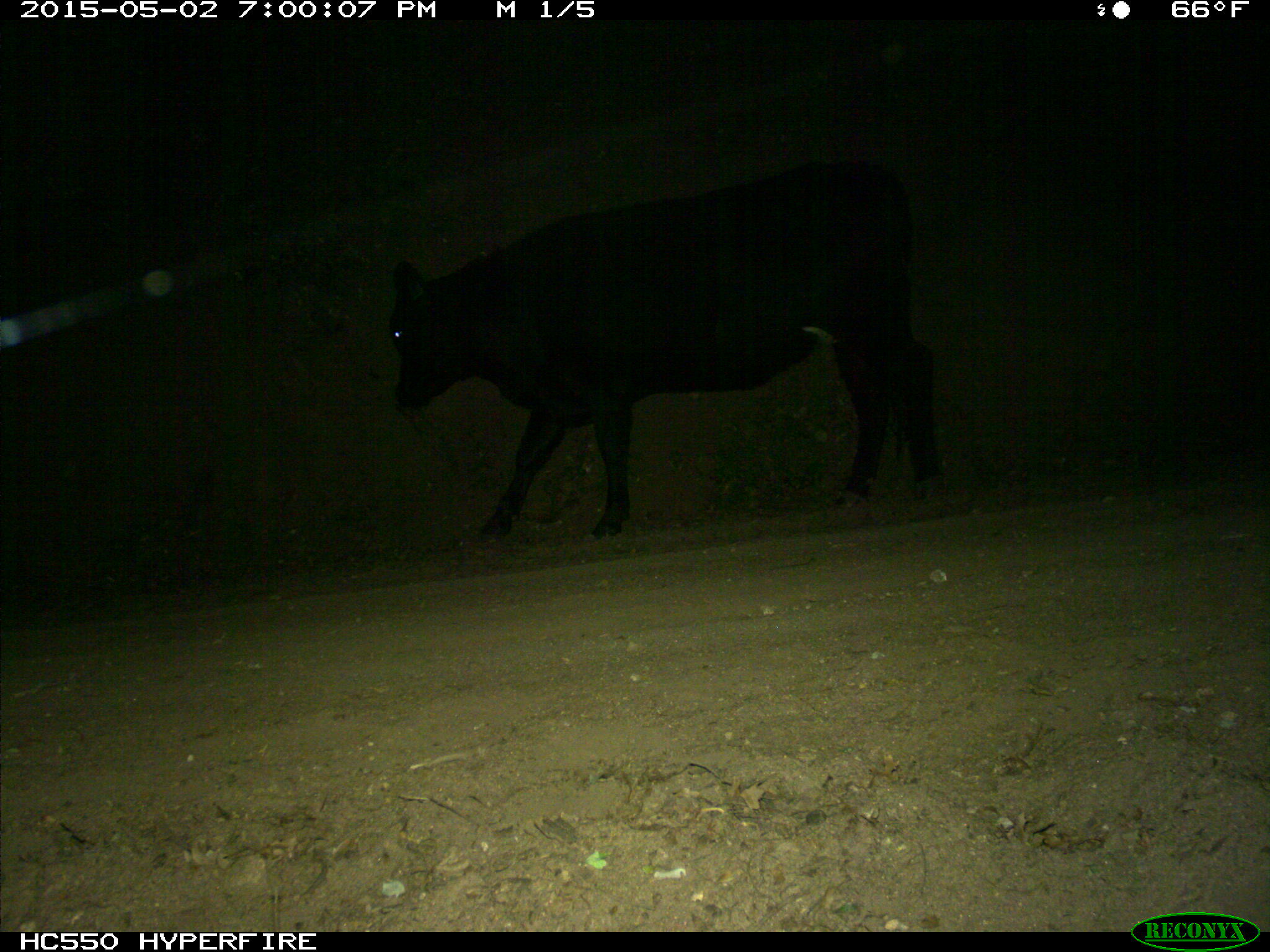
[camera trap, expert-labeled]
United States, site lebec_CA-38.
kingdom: Animalia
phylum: Chordata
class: Mammalia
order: Artiodactyla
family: Bovidae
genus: Bos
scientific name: Bos taurus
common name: domestic cow